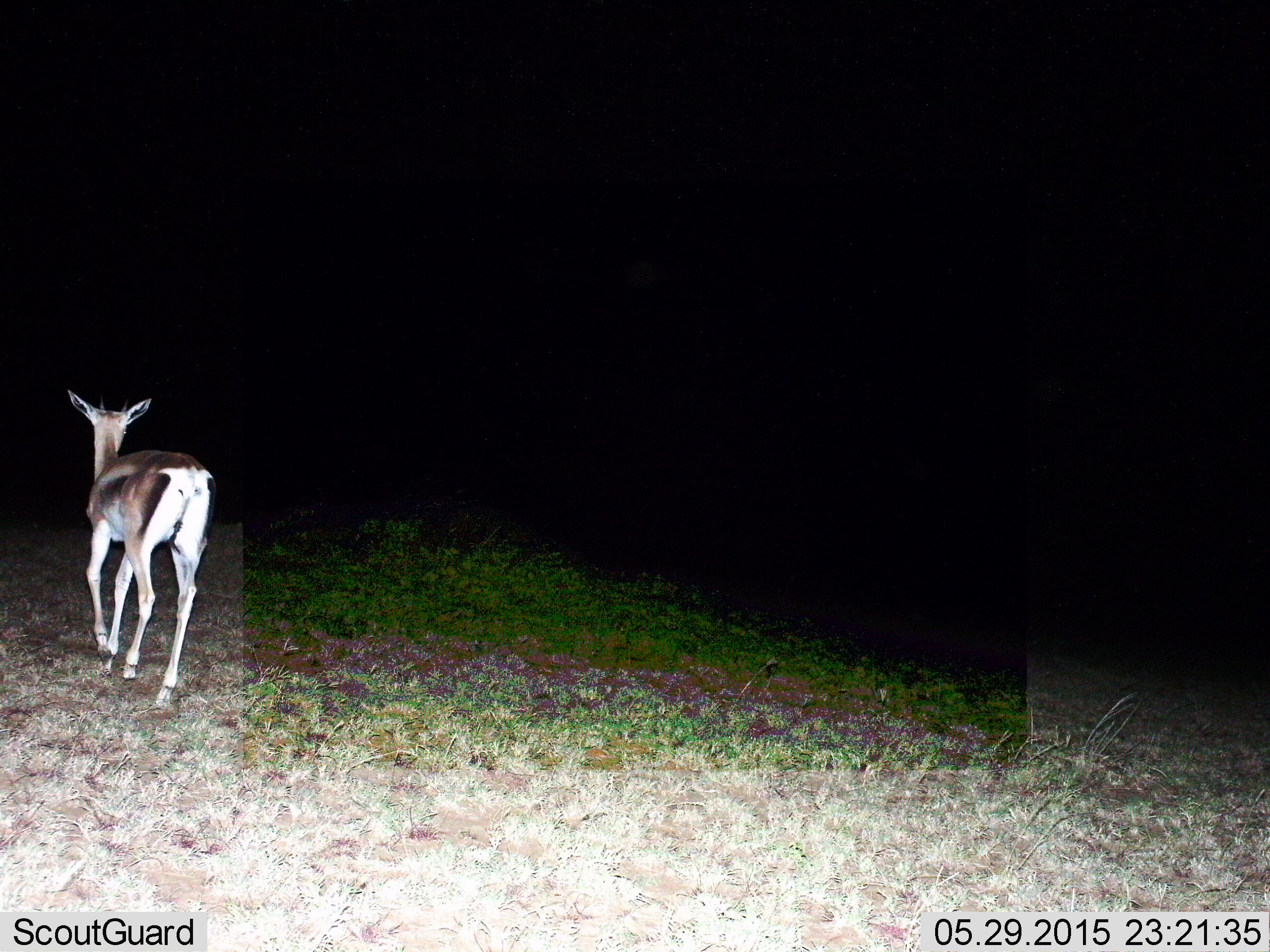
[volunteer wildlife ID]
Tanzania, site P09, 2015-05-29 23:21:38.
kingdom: Animalia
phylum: Chordata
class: Mammalia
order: Artiodactyla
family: Bovidae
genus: Eudorcas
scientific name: Eudorcas thomsonii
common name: thomson's gazelle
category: gazellethomsons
Gazellethomsons (thomson's gazelle) (Eudorcas thomsonii), count 1. Behavior (volunteer vote fractions): standing 0%, resting 0%, moving 100%, interacting 0%. Young present (vote fraction): 0%. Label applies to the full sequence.